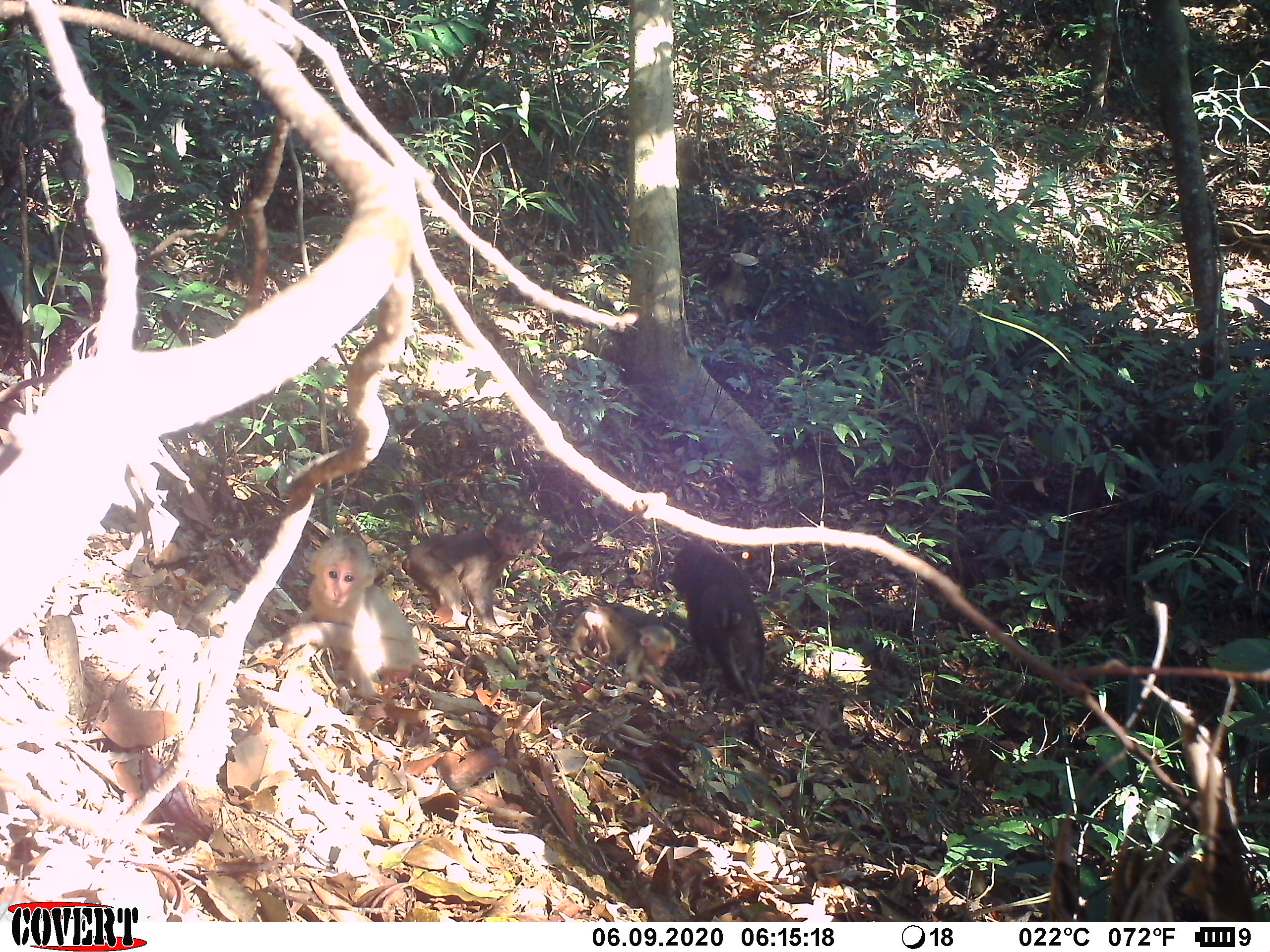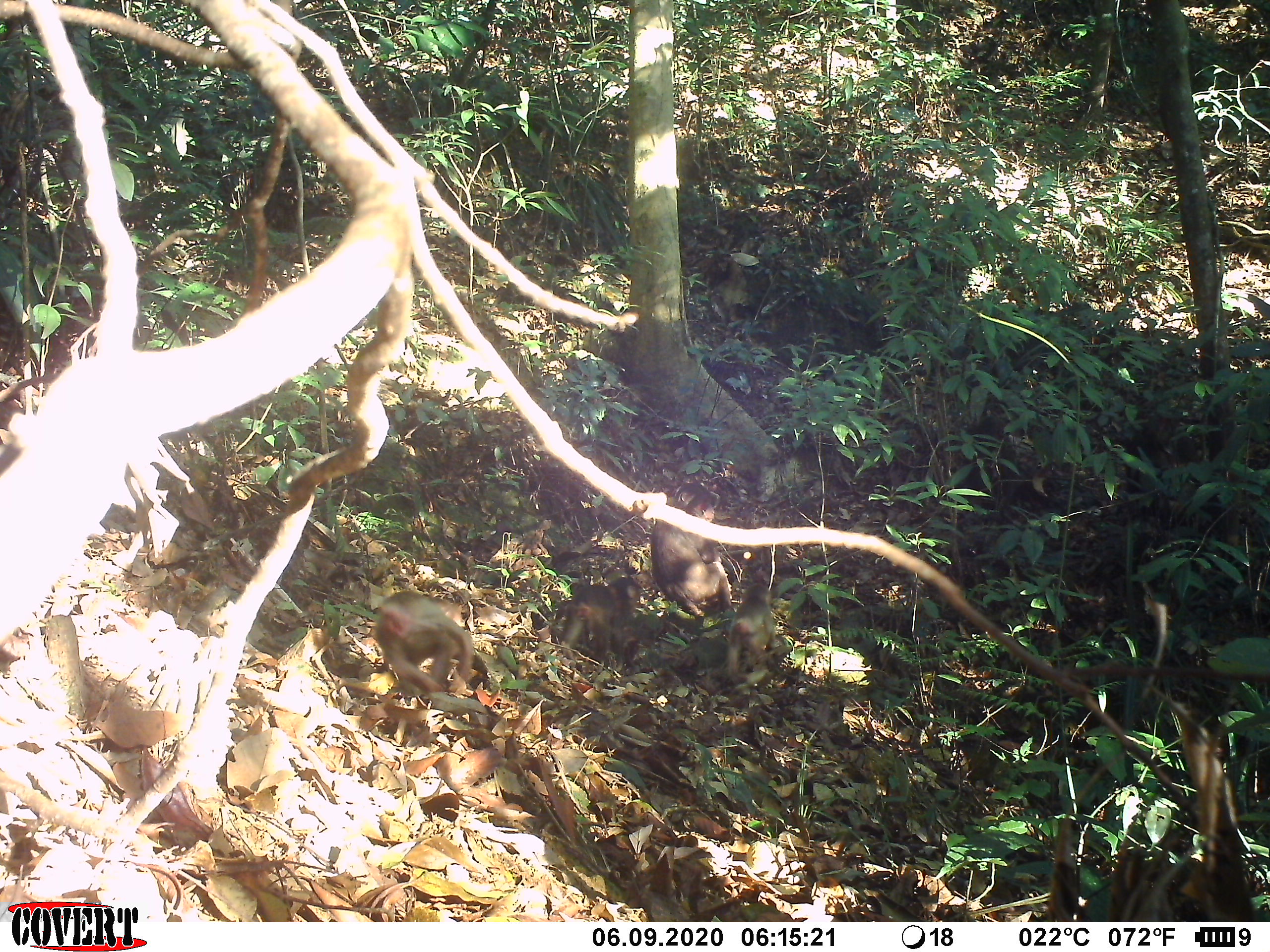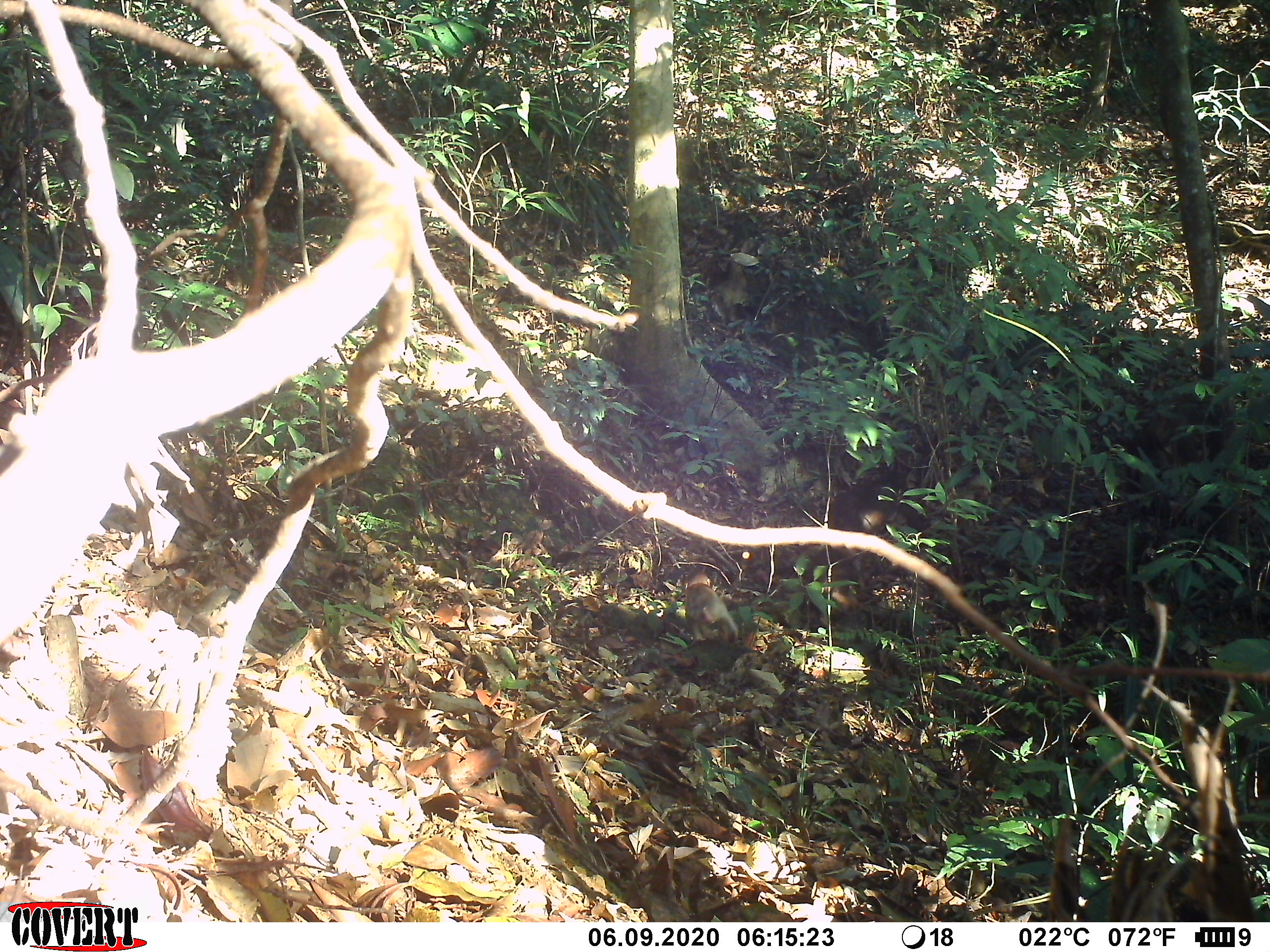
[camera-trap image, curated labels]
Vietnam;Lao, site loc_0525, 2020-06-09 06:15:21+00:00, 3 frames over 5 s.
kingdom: Animalia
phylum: Chordata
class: Mammalia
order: Primates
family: Cercopithecidae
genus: Macaca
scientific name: Macaca arctoides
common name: stump-tailed macaque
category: stump tailed macaque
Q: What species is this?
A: Stump tailed macaque (stump-tailed macaque) (Macaca arctoides).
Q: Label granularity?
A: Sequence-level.